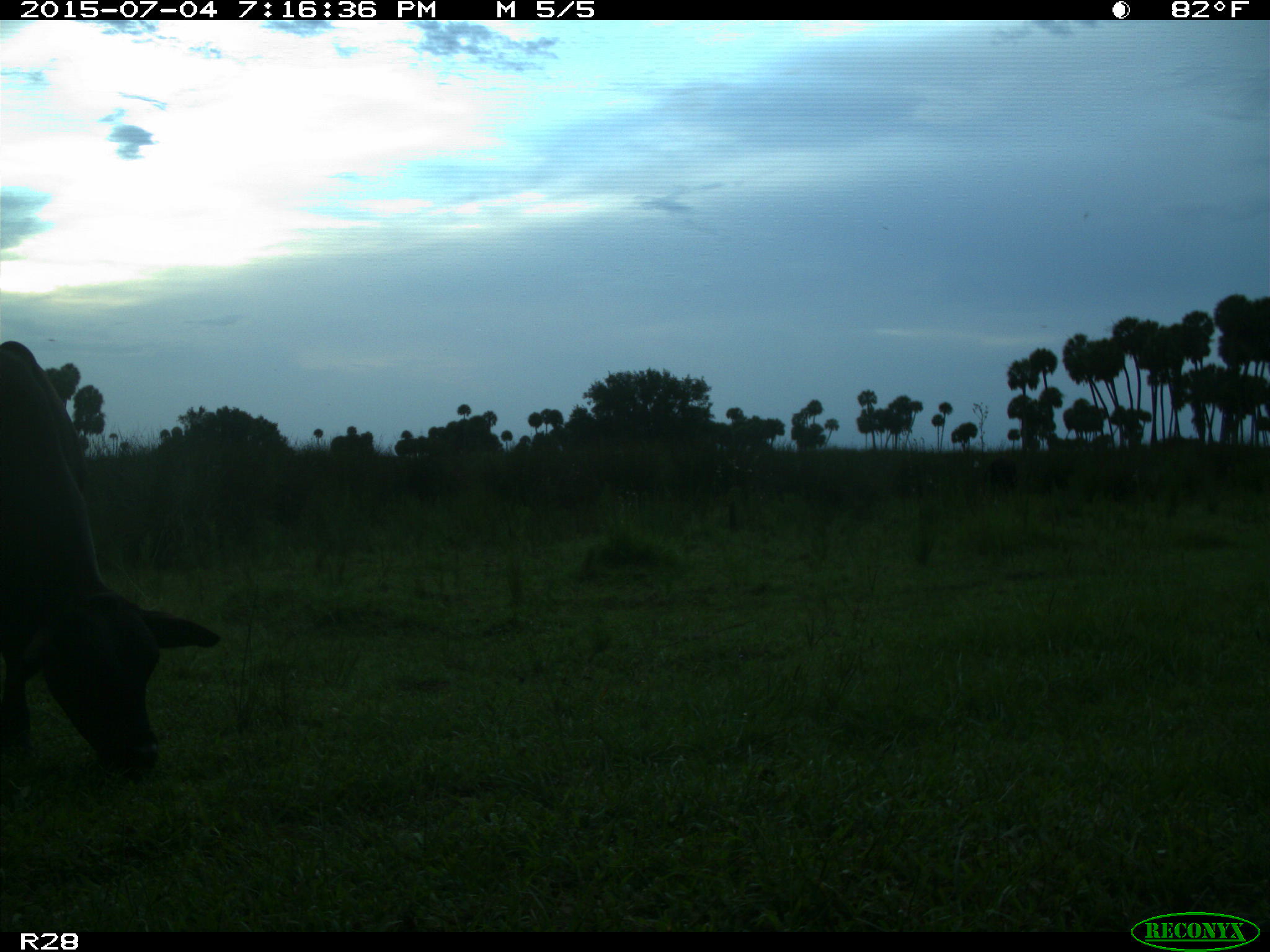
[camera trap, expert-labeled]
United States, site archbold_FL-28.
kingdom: Animalia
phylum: Chordata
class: Mammalia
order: Artiodactyla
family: Bovidae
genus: Bos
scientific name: Bos taurus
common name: domestic cow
Bos taurus (domestic cow).